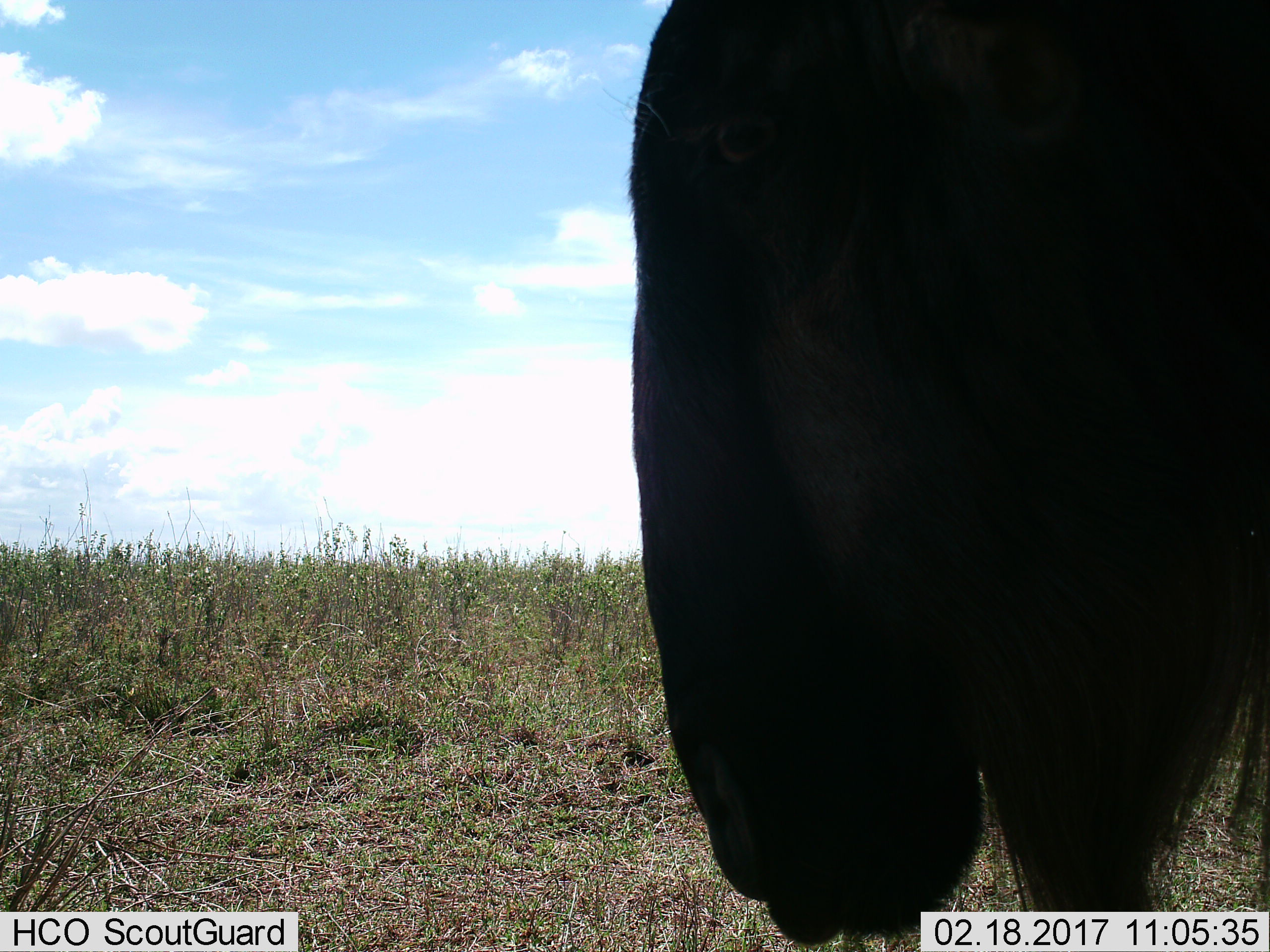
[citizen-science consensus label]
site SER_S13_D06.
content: unidentified animal